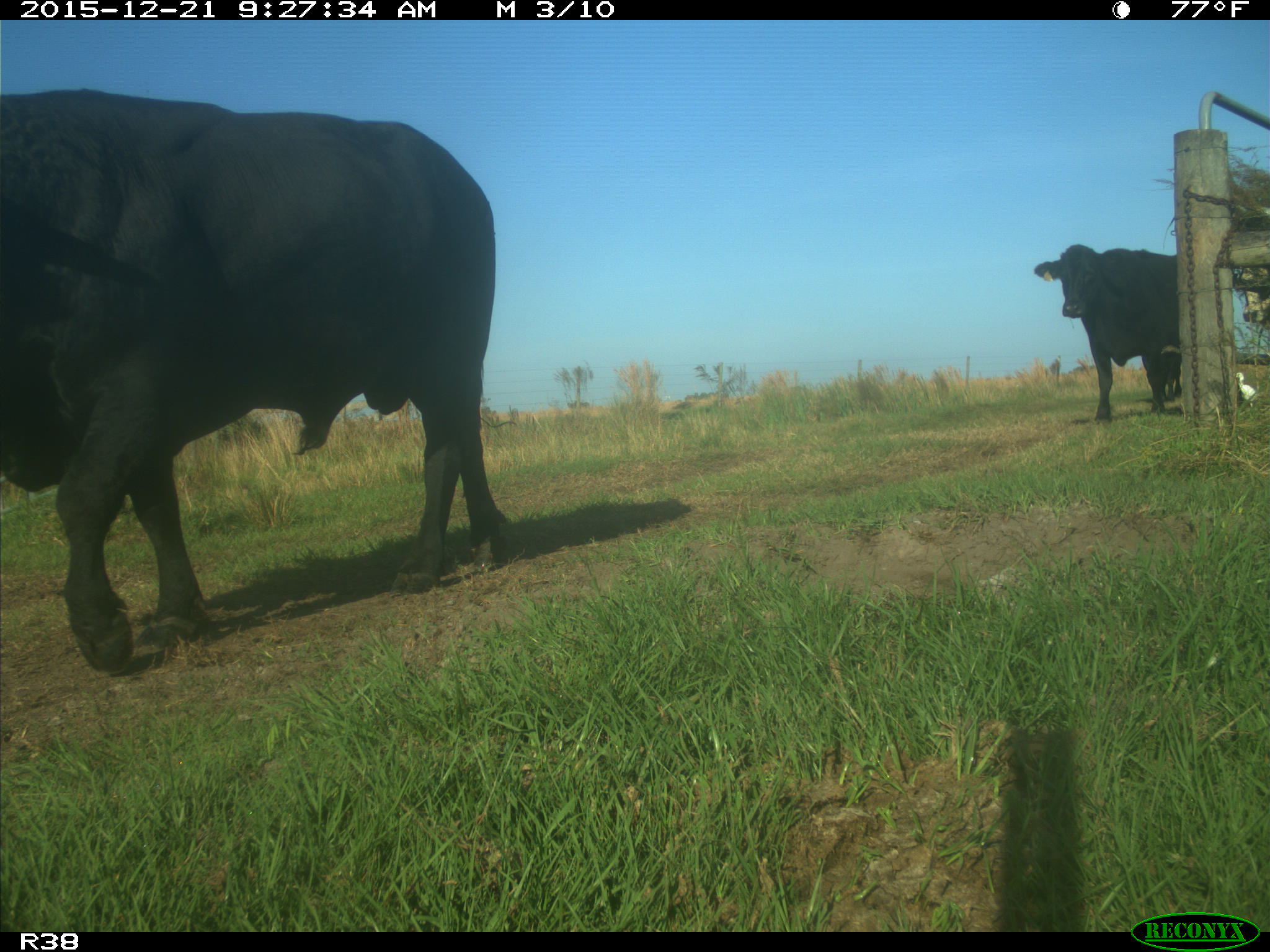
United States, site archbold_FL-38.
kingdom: Animalia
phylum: Chordata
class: Mammalia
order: Artiodactyla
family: Bovidae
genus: Bos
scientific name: Bos taurus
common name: domestic cow